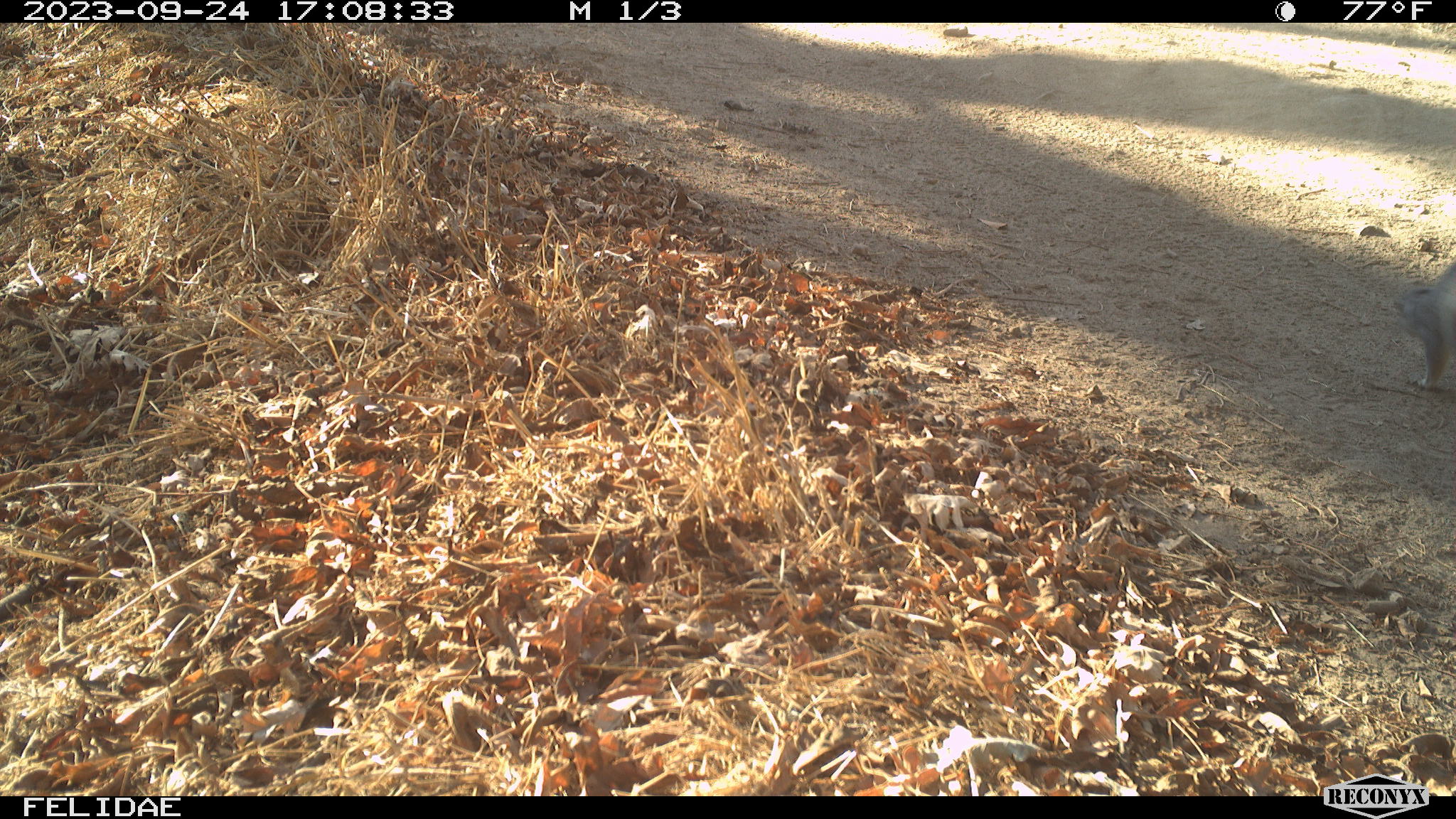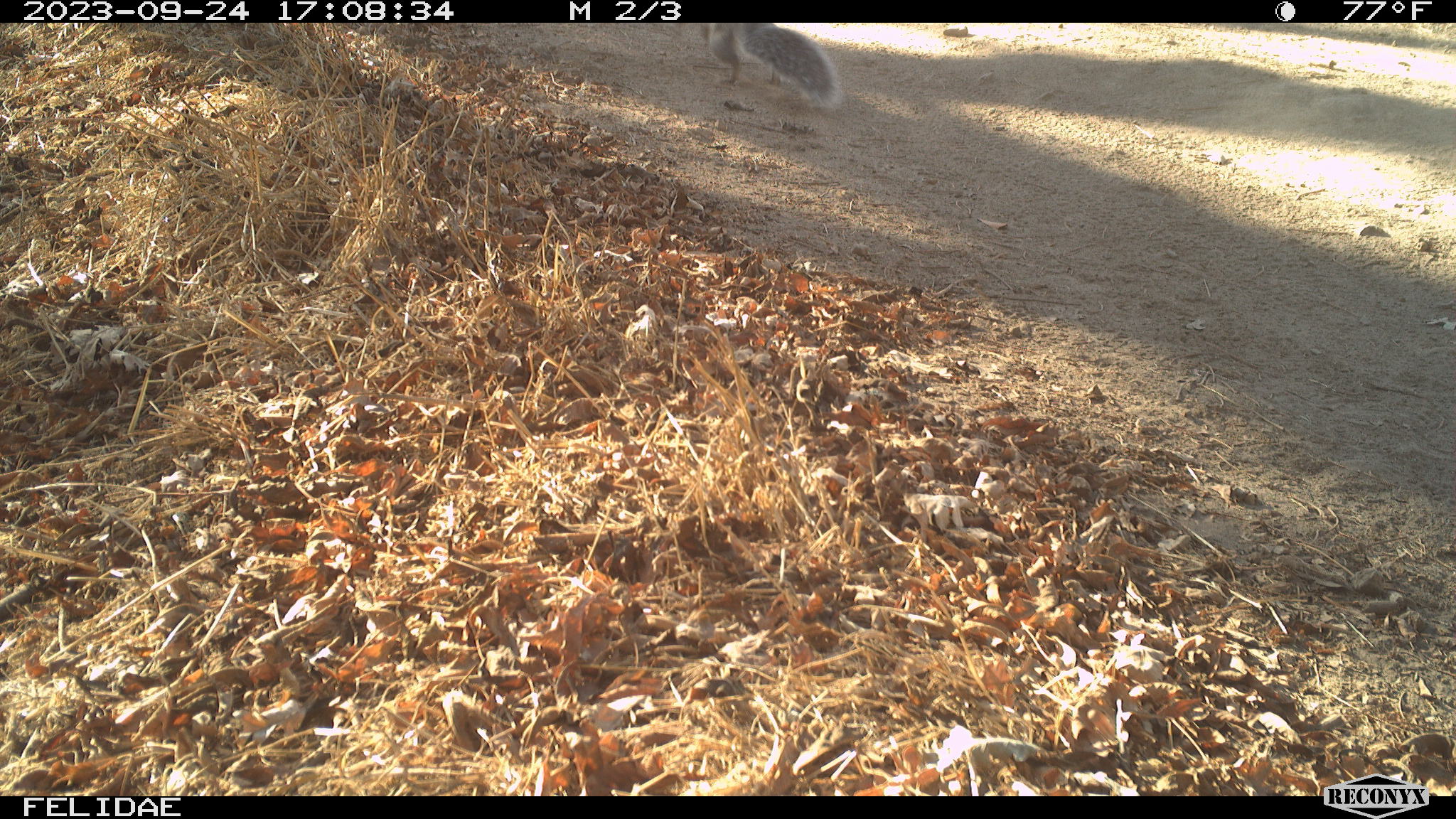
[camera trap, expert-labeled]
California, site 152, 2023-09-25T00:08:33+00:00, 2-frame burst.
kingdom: Animalia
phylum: Chordata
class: Mammalia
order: Rodentia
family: Sciuridae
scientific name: Sciuridae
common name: squirrel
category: unknown squirrel